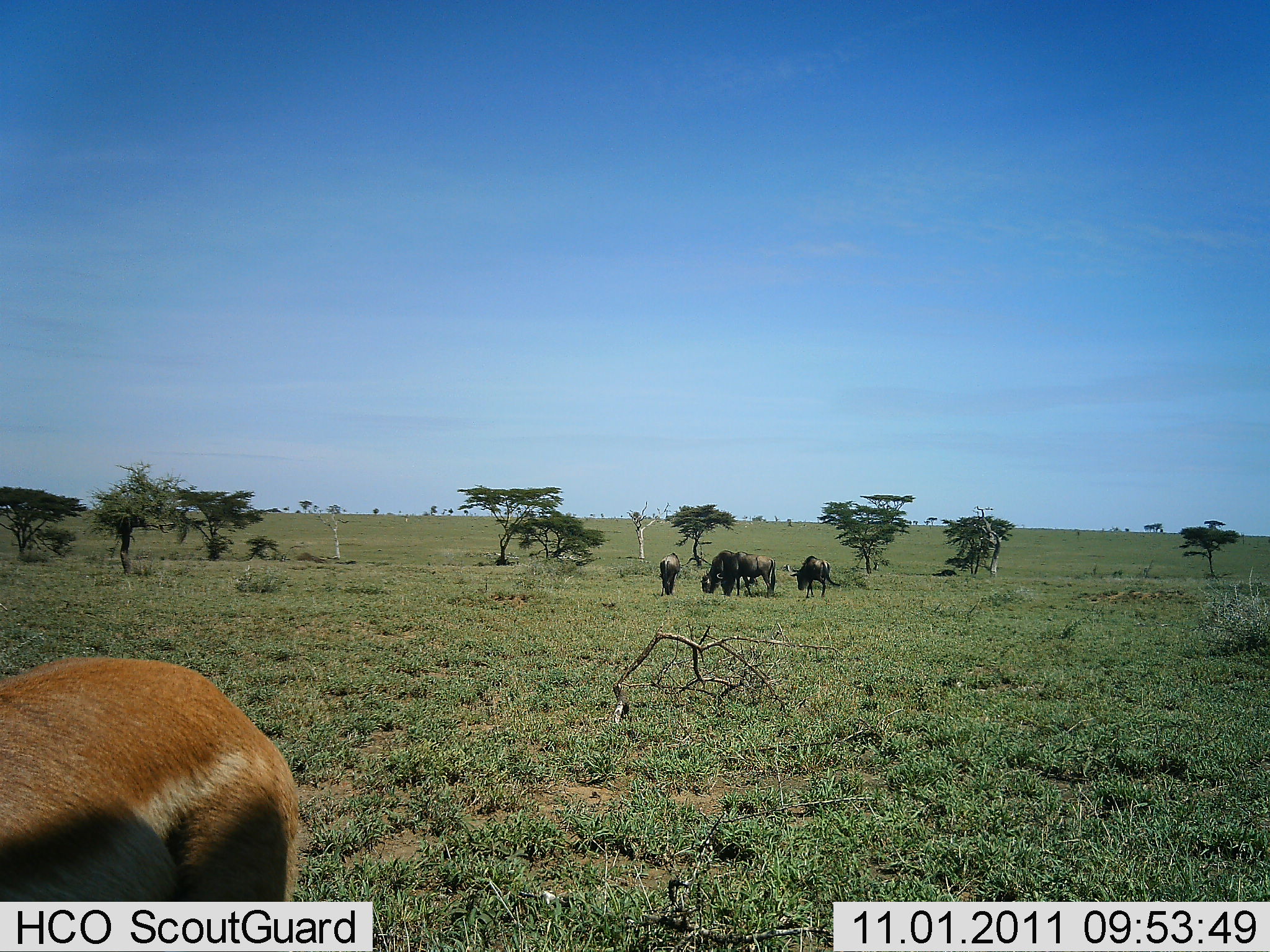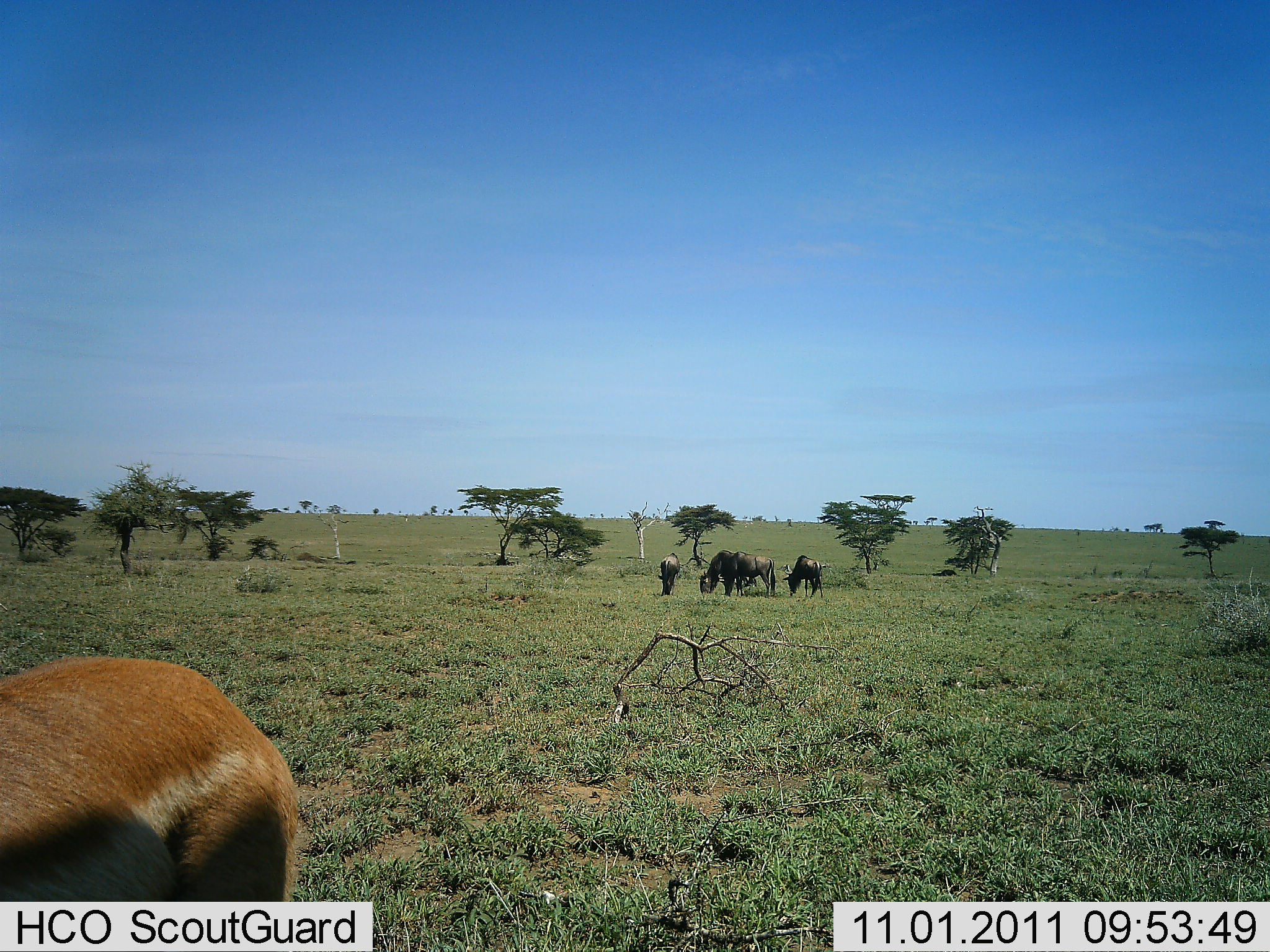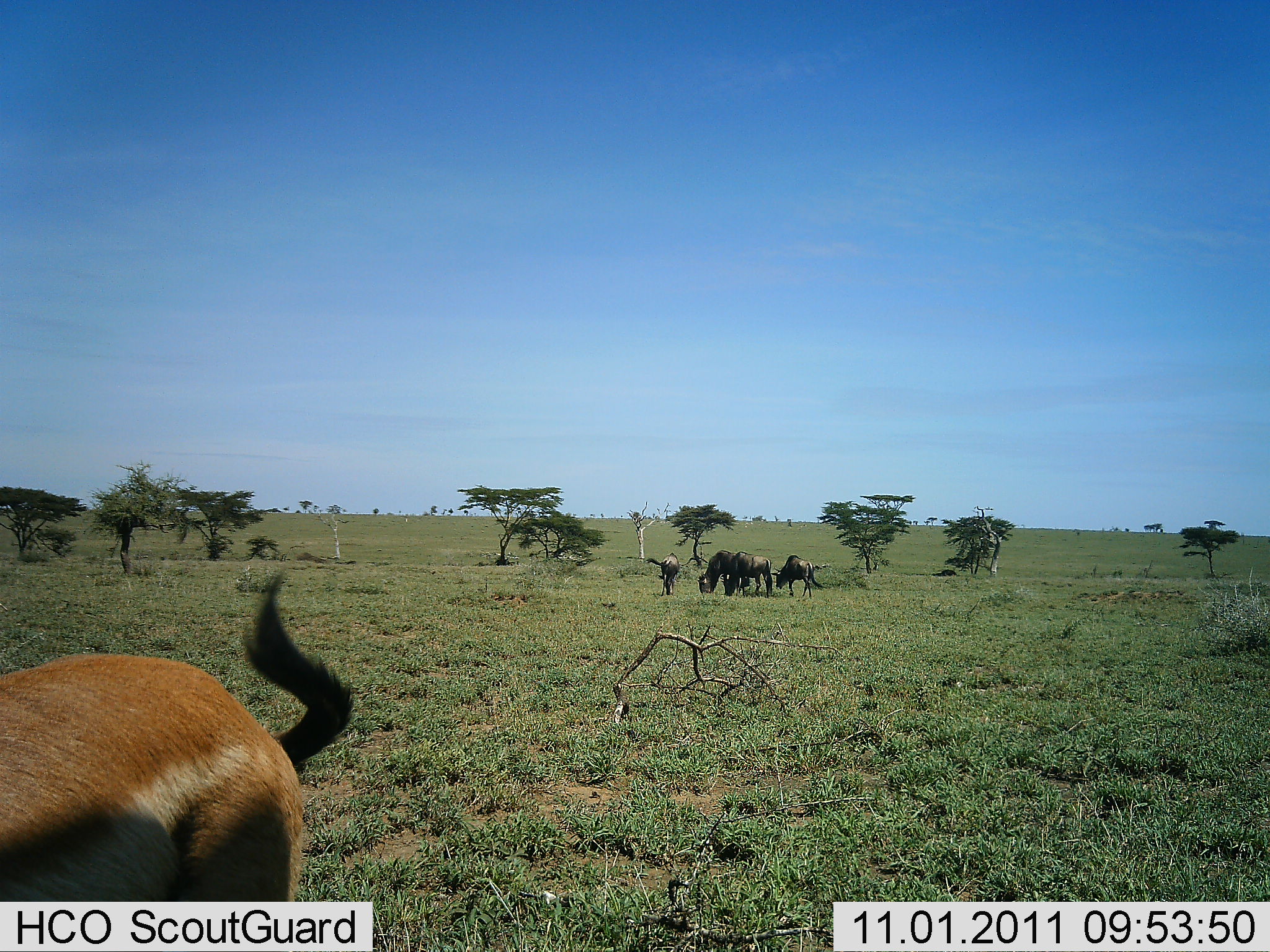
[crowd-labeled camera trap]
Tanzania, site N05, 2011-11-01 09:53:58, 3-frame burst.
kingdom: Animalia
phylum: Chordata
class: Mammalia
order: Artiodactyla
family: Bovidae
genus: Eudorcas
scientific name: Eudorcas thomsonii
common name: thomson's gazelle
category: gazellethomsons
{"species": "gazellethomsons (thomson's gazelle) (Eudorcas thomsonii)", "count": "1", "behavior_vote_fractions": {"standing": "78%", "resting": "11%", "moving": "11%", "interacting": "0%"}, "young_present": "0%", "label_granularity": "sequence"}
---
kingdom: Animalia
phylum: Chordata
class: Mammalia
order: Artiodactyla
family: Bovidae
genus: Connochaetes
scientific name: Connochaetes taurinus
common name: blue wildebeest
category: wildebeest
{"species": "wildebeest (blue wildebeest) (Connochaetes taurinus)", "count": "4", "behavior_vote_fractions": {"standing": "39%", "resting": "0%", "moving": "13%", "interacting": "0%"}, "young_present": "4%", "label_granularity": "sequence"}